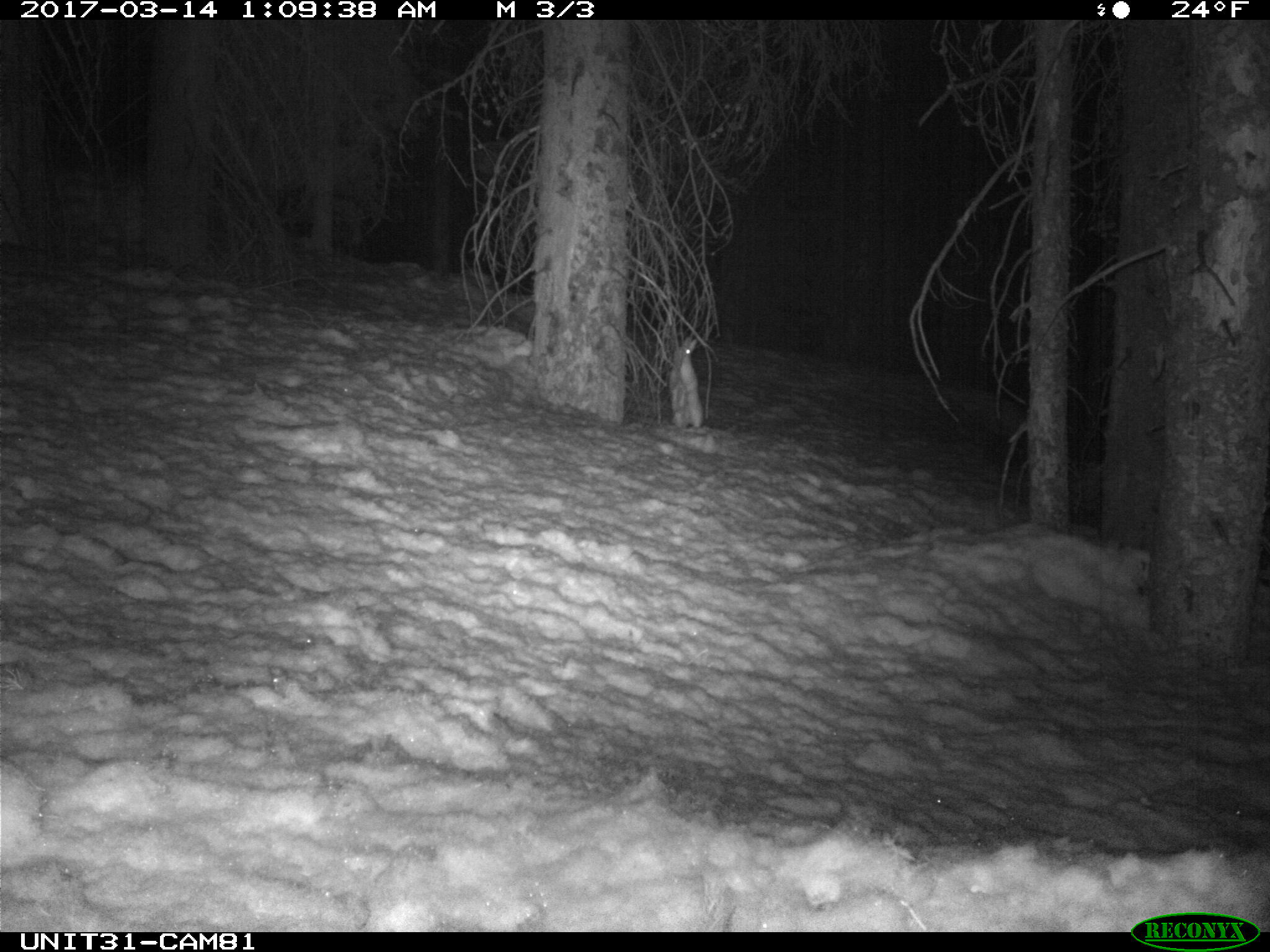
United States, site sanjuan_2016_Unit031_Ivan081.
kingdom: Animalia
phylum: Chordata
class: Mammalia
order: Lagomorpha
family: Leporidae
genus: Lepus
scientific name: Lepus americanus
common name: snowshoe hare